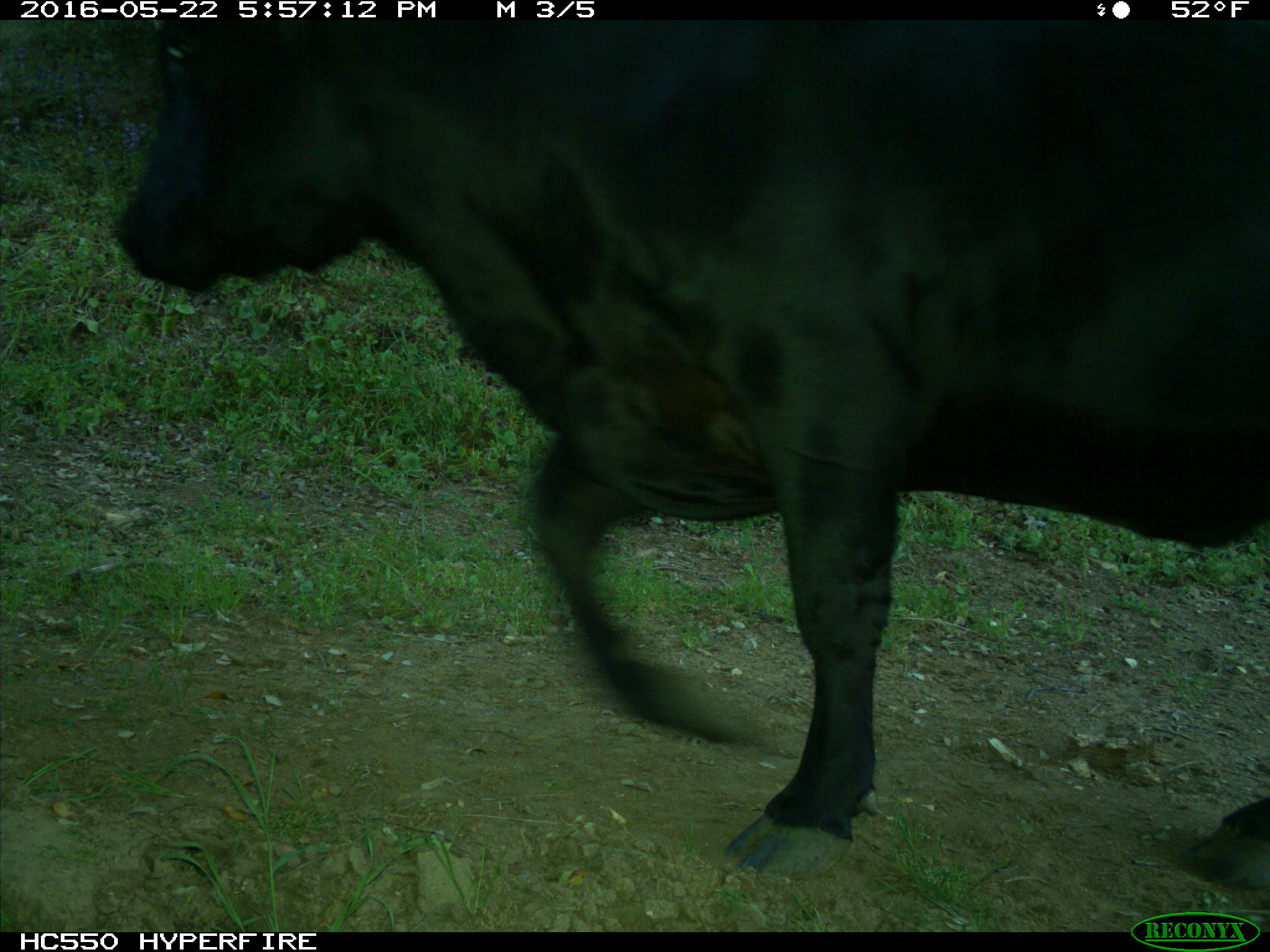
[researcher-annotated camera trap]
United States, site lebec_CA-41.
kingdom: Animalia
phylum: Chordata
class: Mammalia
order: Artiodactyla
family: Bovidae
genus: Bos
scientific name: Bos taurus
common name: domestic cow